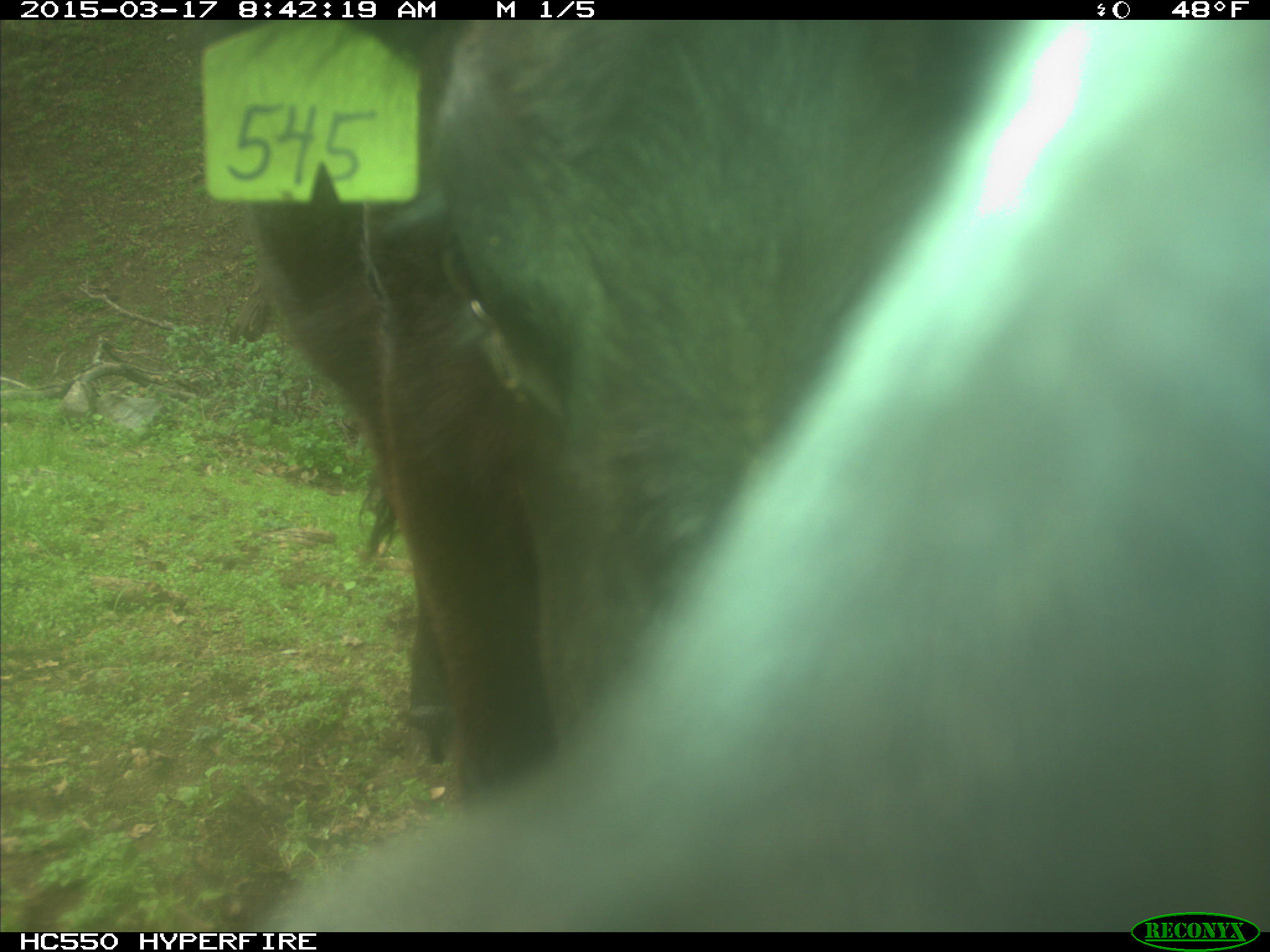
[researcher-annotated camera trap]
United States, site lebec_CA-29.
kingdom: Animalia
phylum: Chordata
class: Mammalia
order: Artiodactyla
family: Bovidae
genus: Bos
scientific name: Bos taurus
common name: domestic cow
Bos taurus (domestic cow).